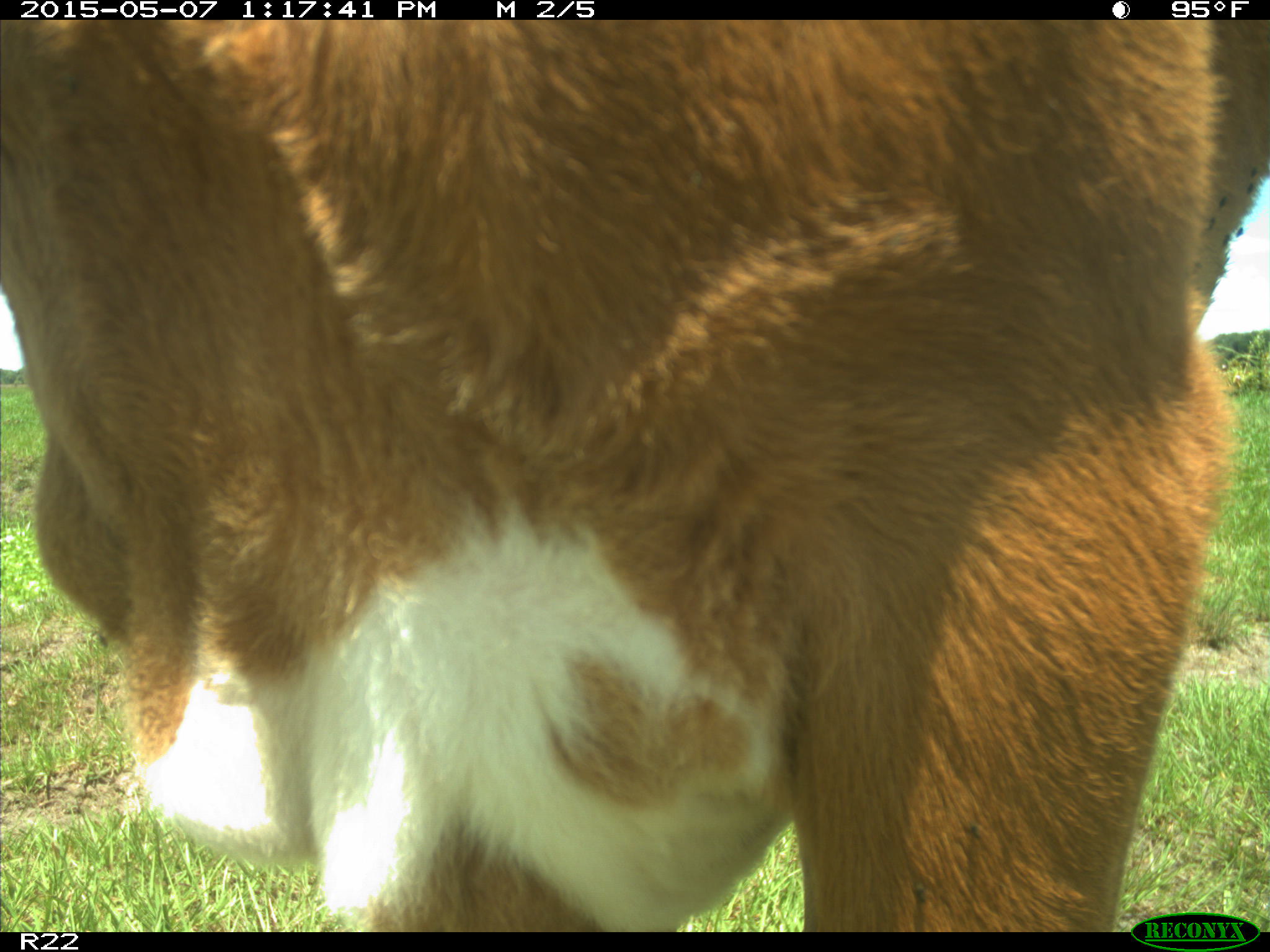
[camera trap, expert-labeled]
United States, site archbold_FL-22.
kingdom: Animalia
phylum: Chordata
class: Mammalia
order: Artiodactyla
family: Bovidae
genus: Bos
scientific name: Bos taurus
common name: domestic cow